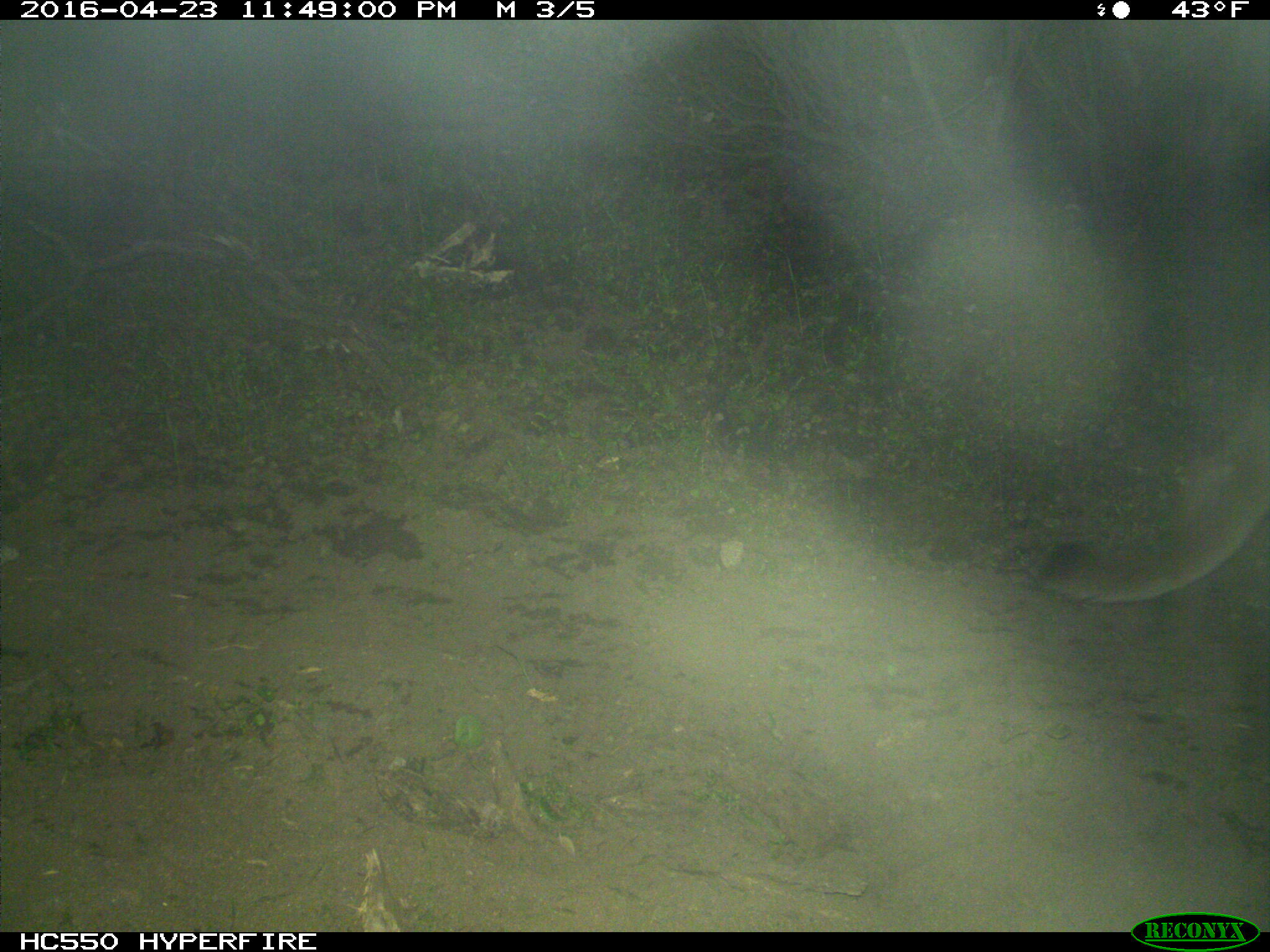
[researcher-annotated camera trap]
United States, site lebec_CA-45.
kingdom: Animalia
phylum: Chordata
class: Mammalia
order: Carnivora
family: Felidae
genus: Puma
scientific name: Puma concolor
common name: mountain lion